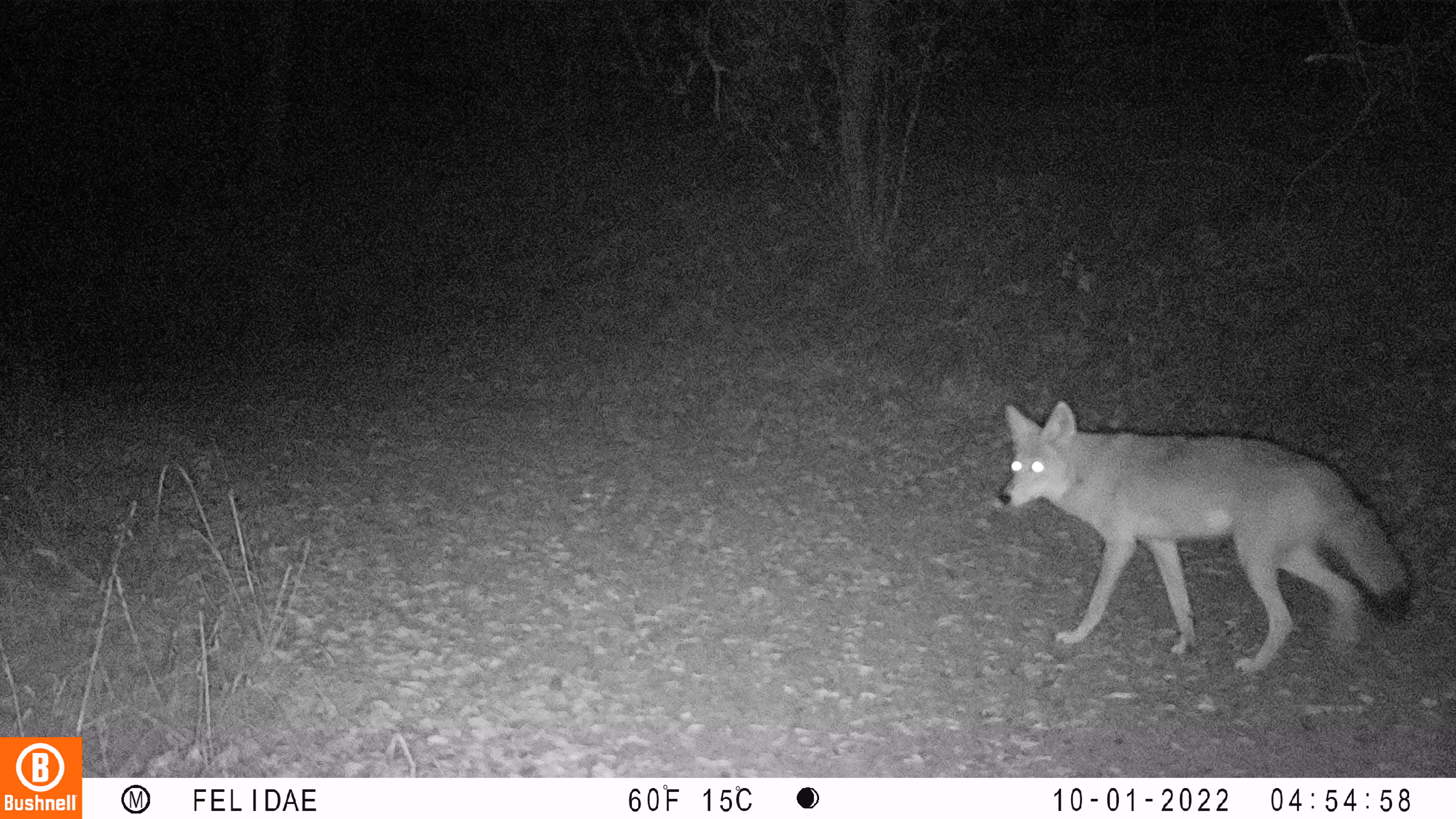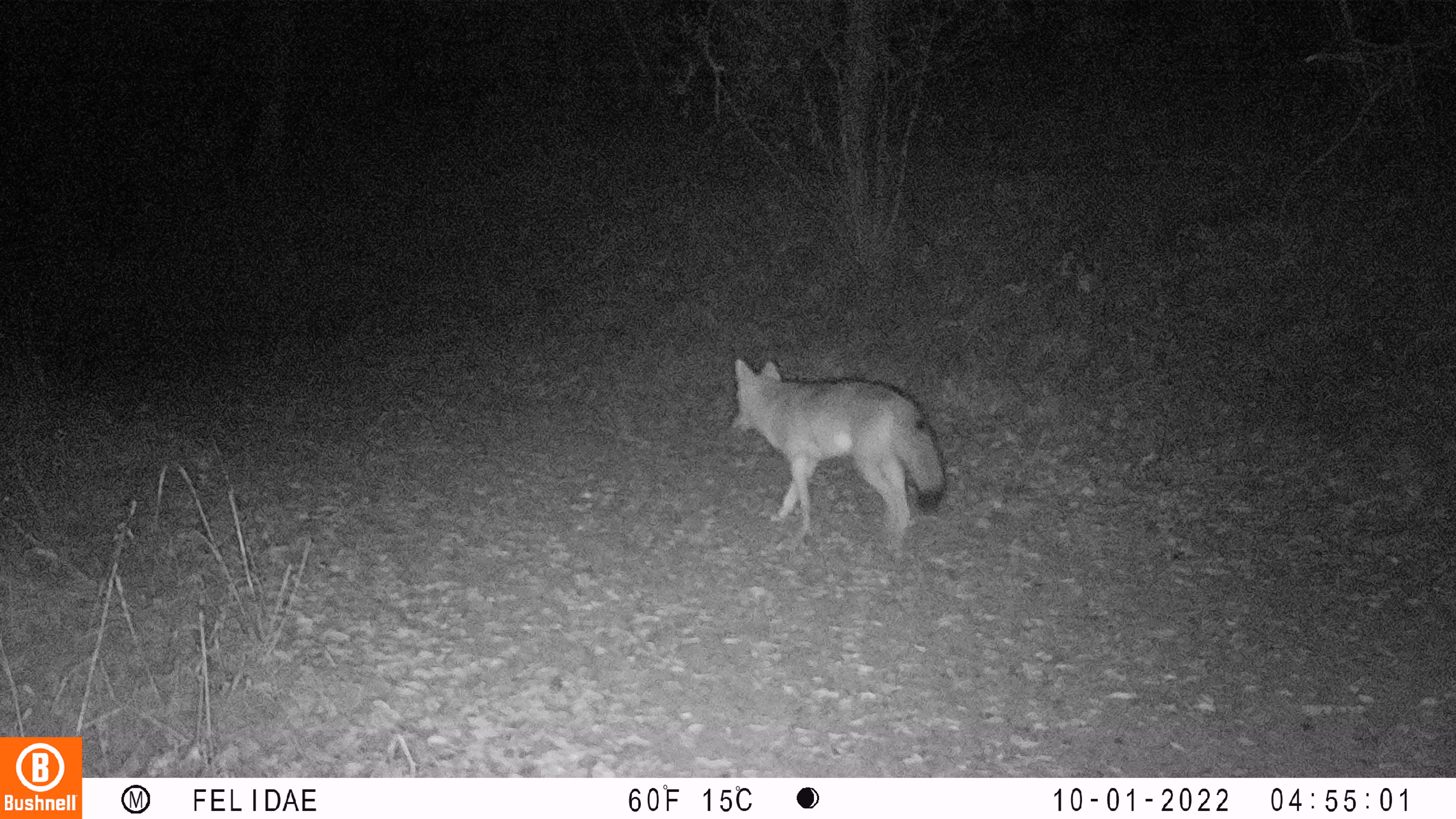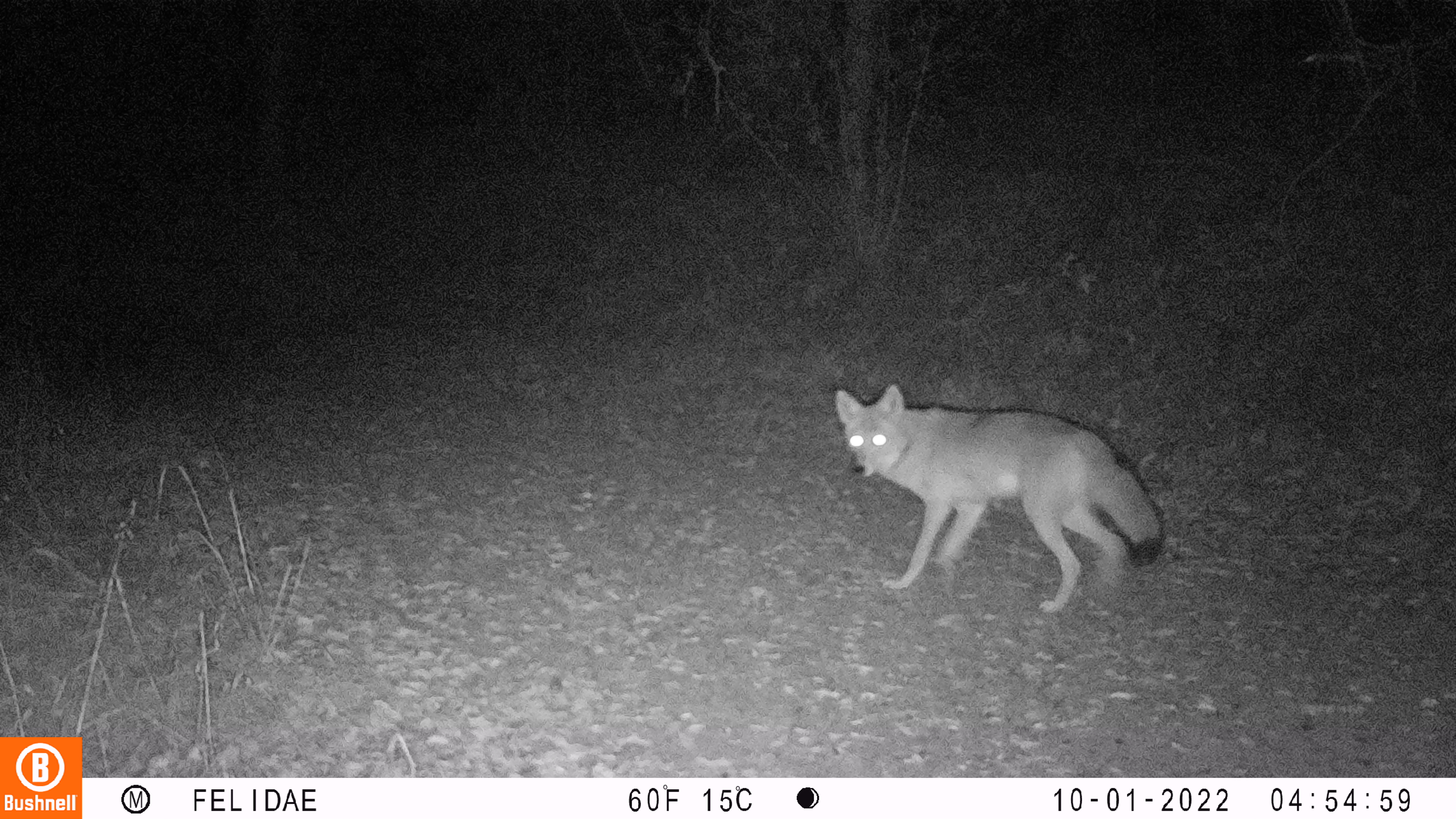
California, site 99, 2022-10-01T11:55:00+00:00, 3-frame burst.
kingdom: Animalia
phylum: Chordata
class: Mammalia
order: Carnivora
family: Canidae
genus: Canis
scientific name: Canis latrans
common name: coyote